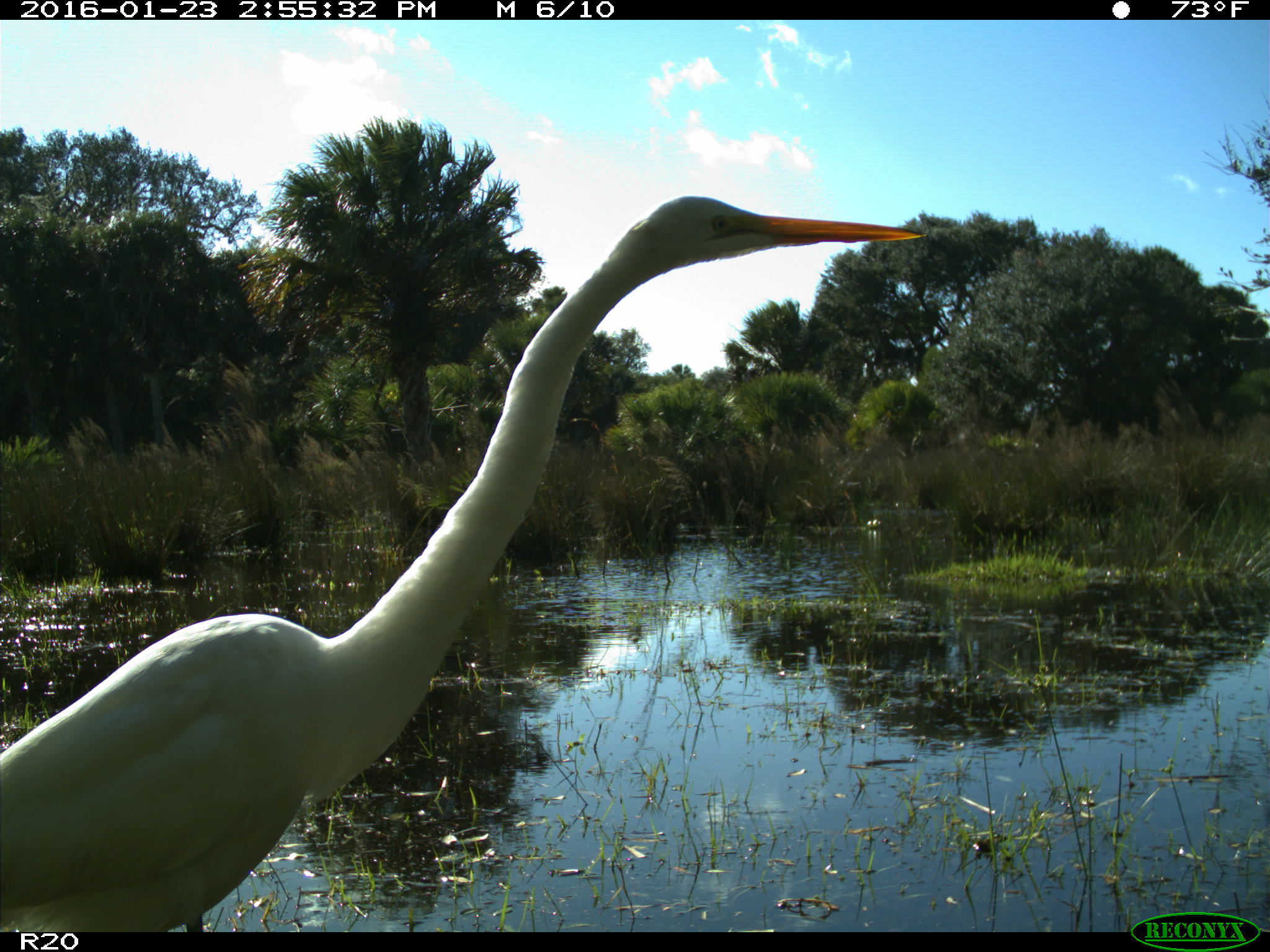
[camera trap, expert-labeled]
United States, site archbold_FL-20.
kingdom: Animalia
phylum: Chordata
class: Aves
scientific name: Aves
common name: birds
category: unidentified bird